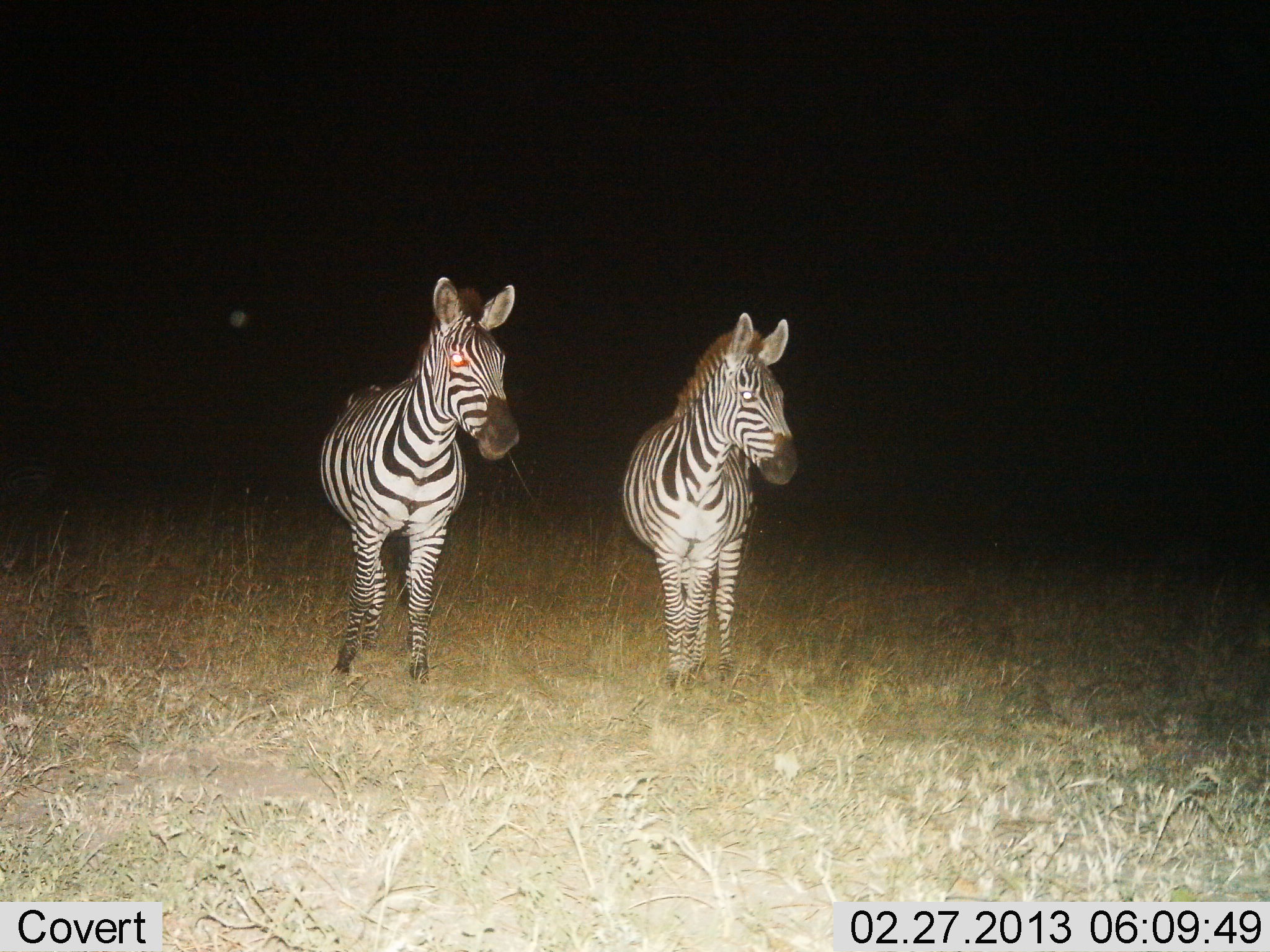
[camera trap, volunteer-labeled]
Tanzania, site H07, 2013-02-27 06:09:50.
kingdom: Animalia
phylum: Chordata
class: Mammalia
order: Perissodactyla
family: Equidae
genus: Equus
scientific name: Equus quagga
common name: plains zebra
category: zebra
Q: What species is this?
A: Zebra (plains zebra) (Equus quagga).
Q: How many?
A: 2.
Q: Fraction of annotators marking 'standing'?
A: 81%.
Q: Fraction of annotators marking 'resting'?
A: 0%.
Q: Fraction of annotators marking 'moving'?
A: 19%.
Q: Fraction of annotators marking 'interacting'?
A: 0%.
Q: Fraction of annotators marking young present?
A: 0%.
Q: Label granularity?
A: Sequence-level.